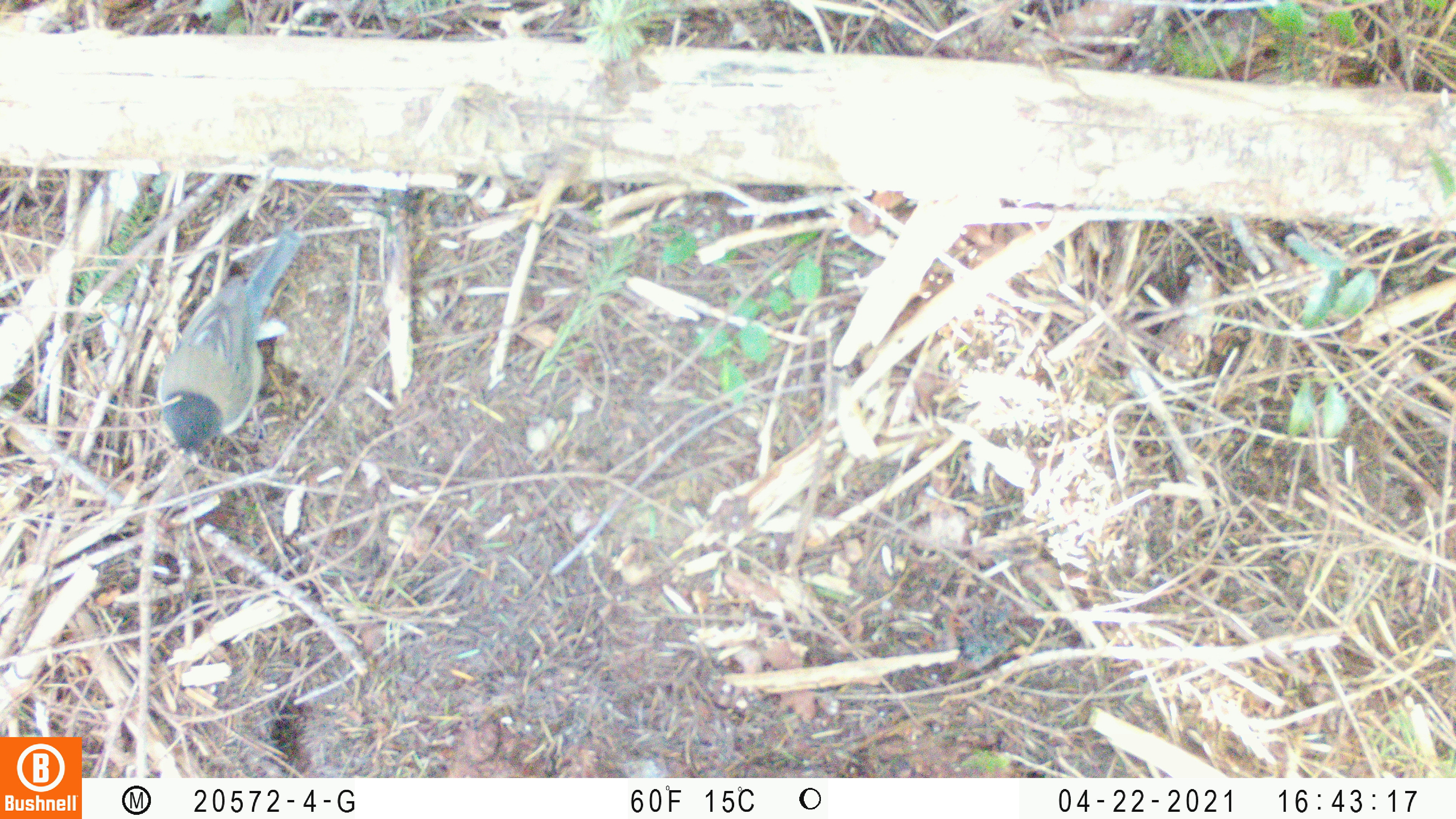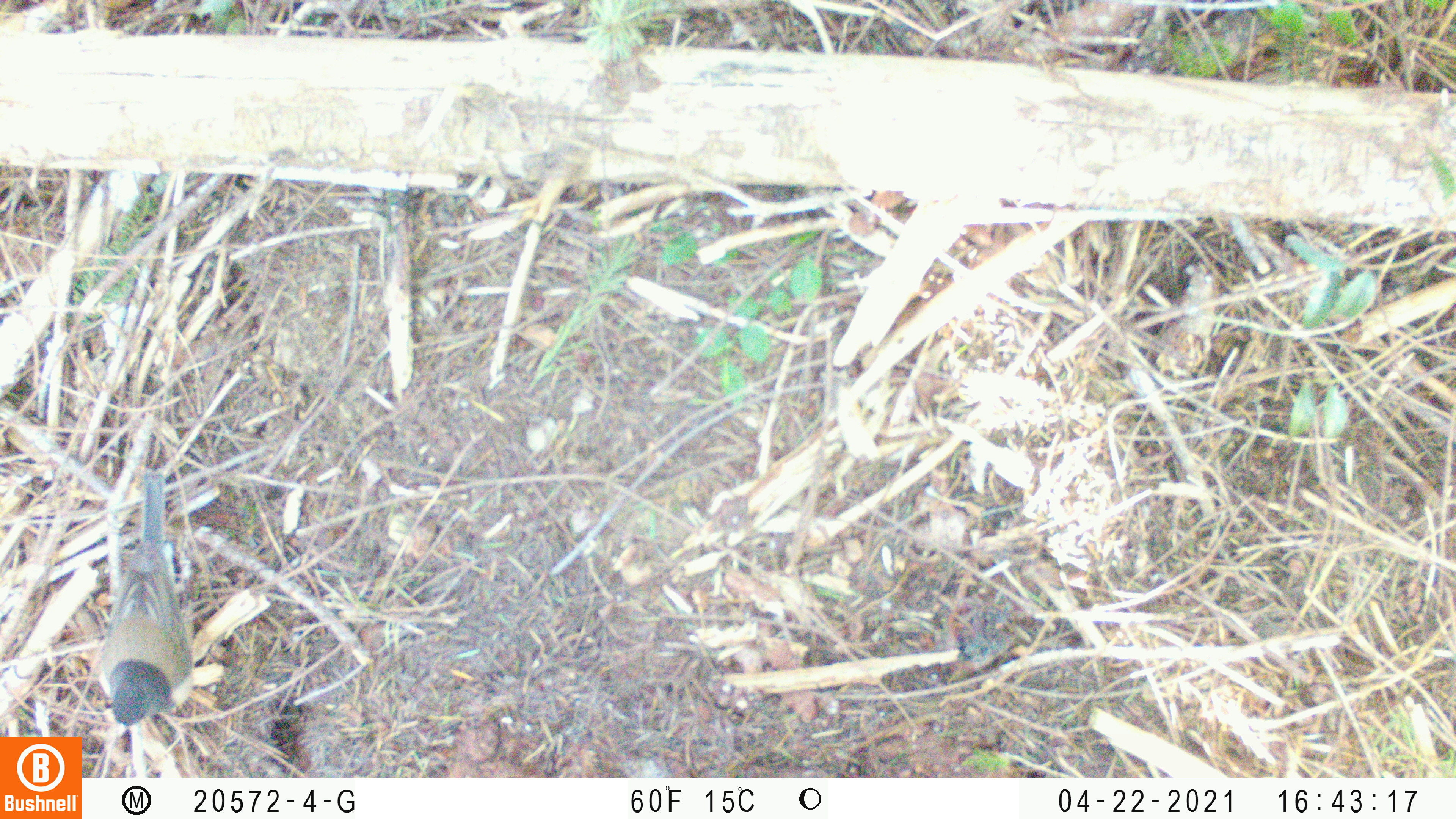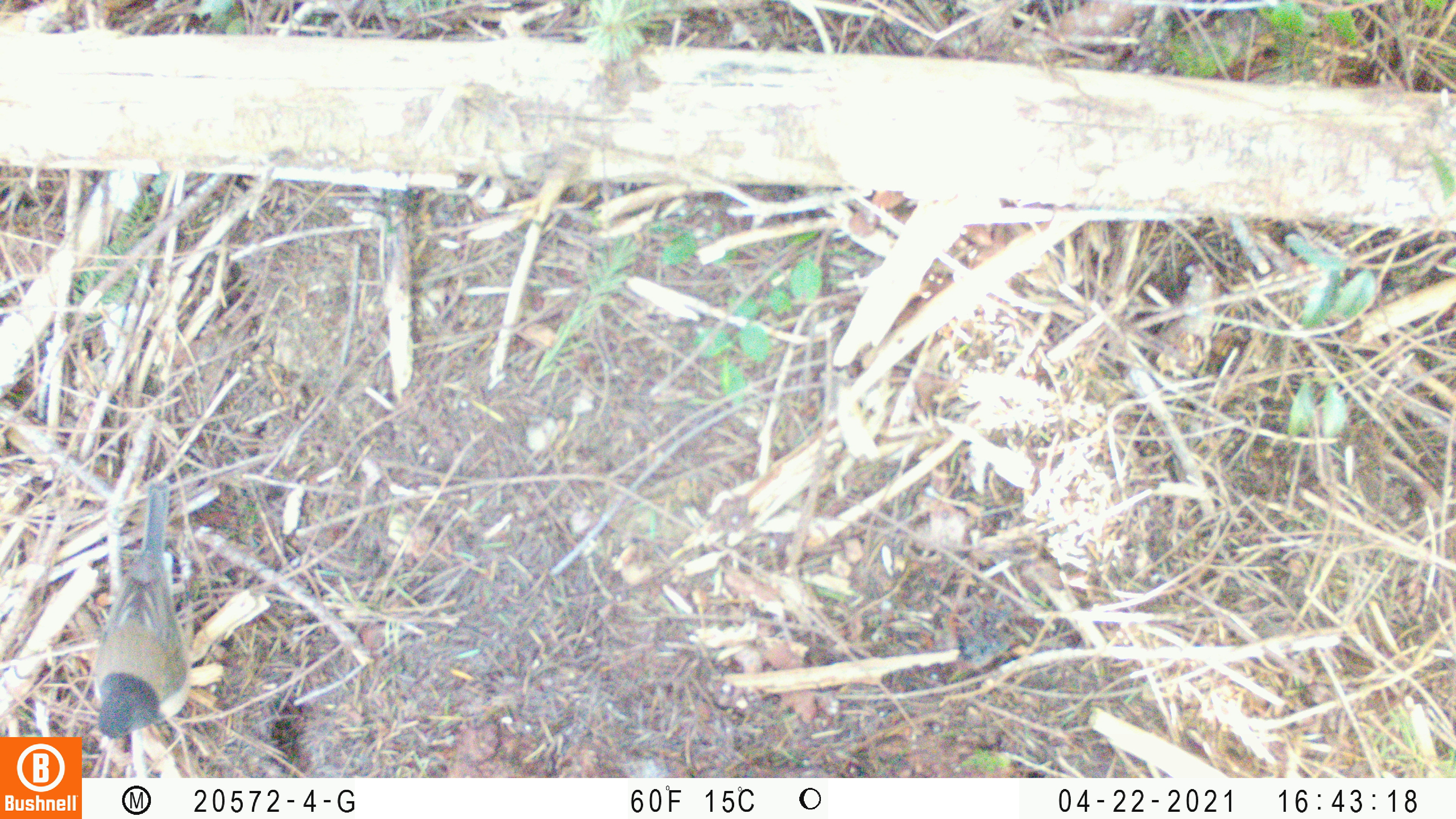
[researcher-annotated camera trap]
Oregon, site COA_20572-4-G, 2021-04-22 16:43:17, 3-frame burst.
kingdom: Animalia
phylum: Chordata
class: Aves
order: Passeriformes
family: Passerellidae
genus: Junco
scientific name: Junco hyemalis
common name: dark-eyed junco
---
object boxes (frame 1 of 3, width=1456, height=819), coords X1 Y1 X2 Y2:
dark-eyed junco: 153 224 309 464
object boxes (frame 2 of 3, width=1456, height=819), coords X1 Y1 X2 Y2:
dark-eyed junco: 91 463 199 739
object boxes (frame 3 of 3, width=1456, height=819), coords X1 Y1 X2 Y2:
dark-eyed junco: 91 476 192 753